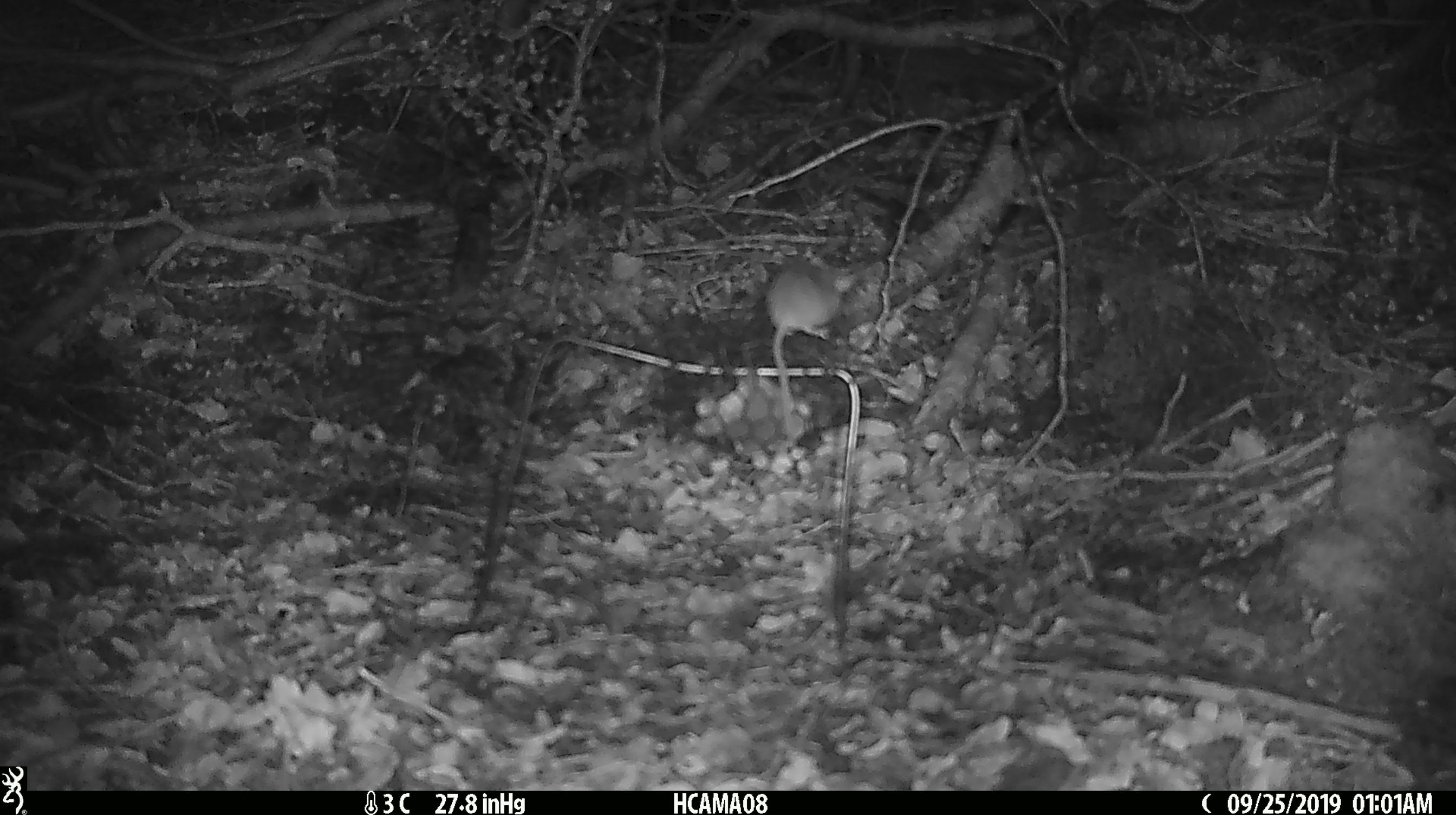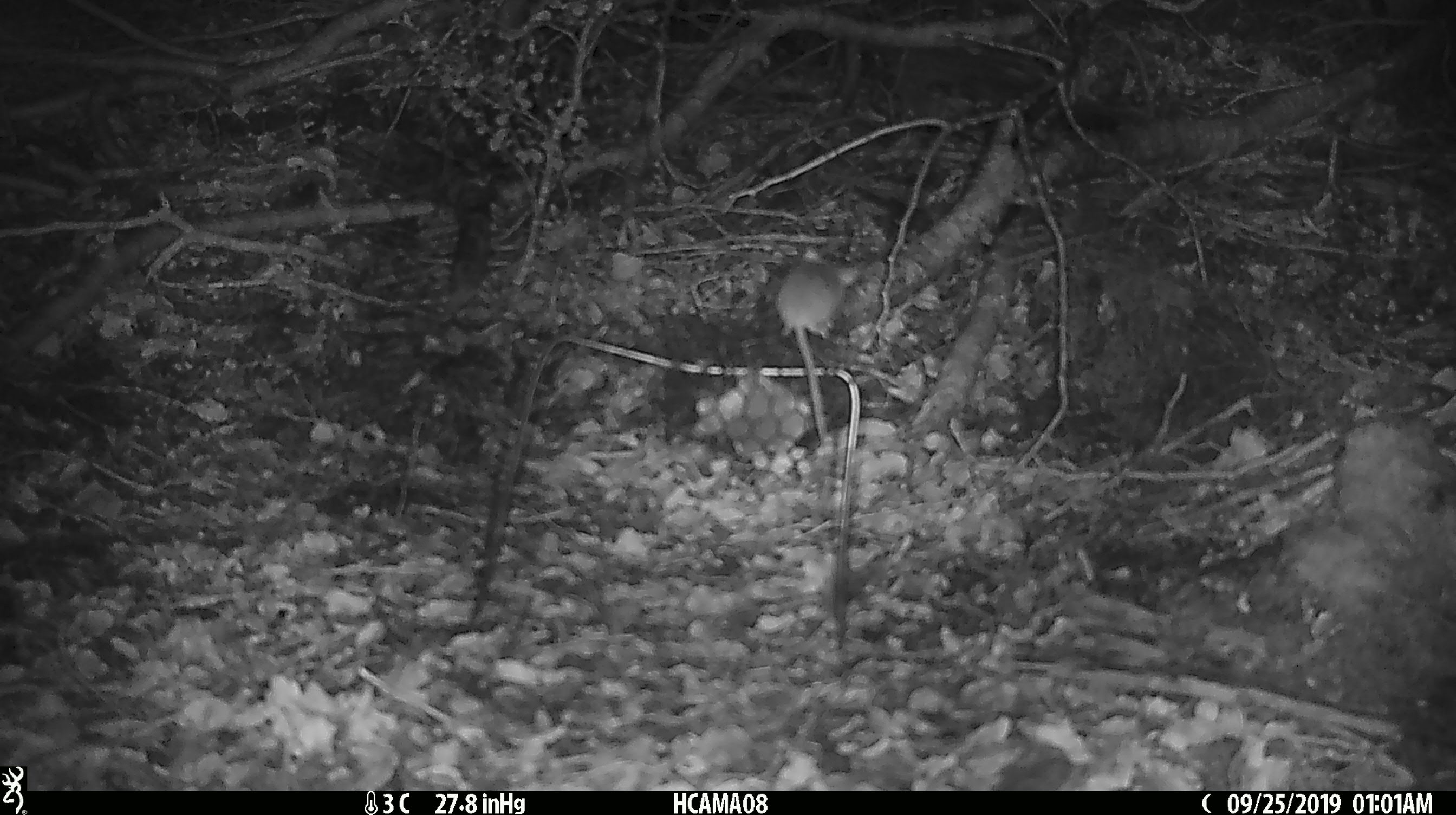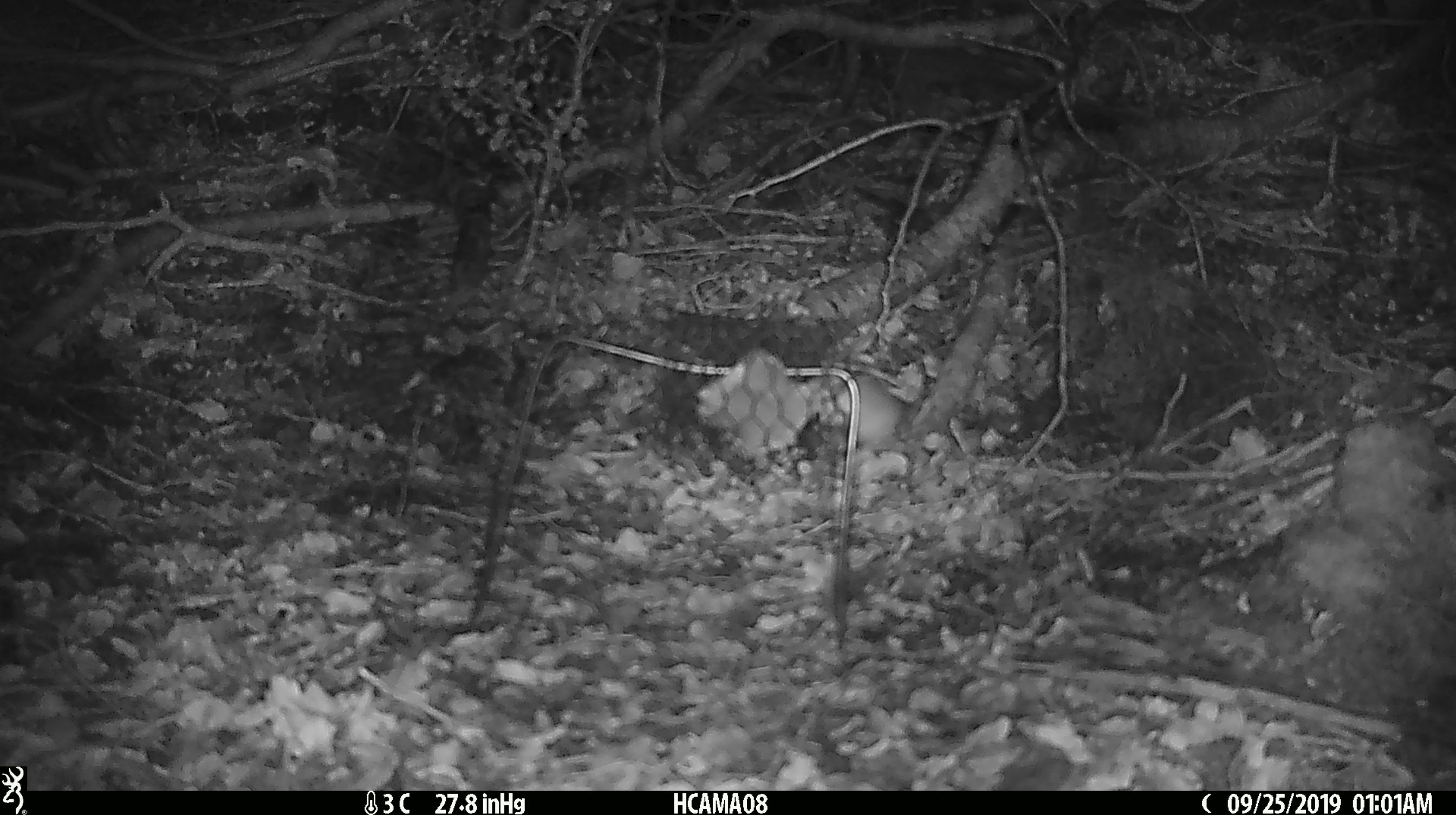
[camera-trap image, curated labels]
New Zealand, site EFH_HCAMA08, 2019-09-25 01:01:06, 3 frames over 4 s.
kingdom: Animalia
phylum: Chordata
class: Mammalia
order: Rodentia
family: Muridae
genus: Mus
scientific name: Mus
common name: mouse